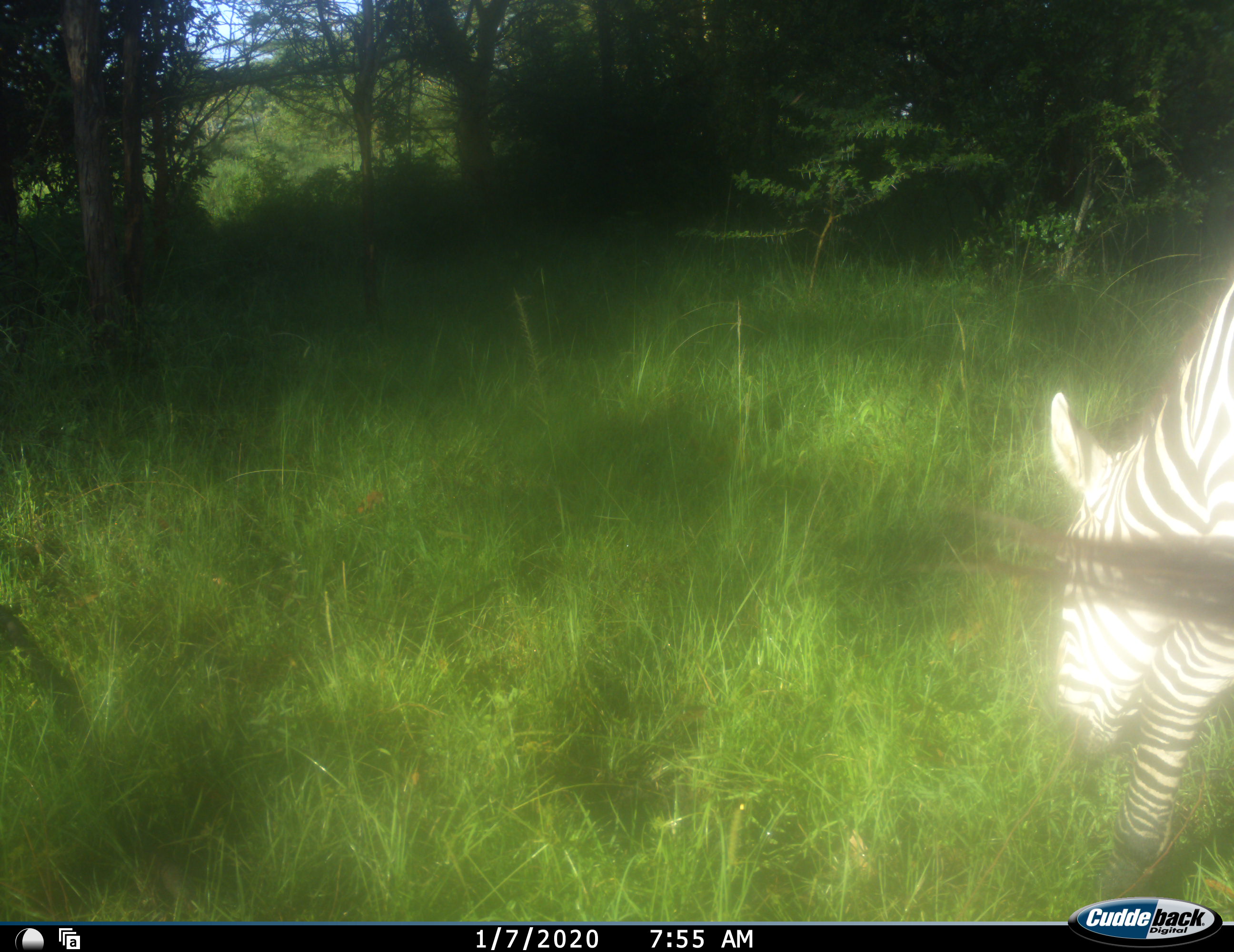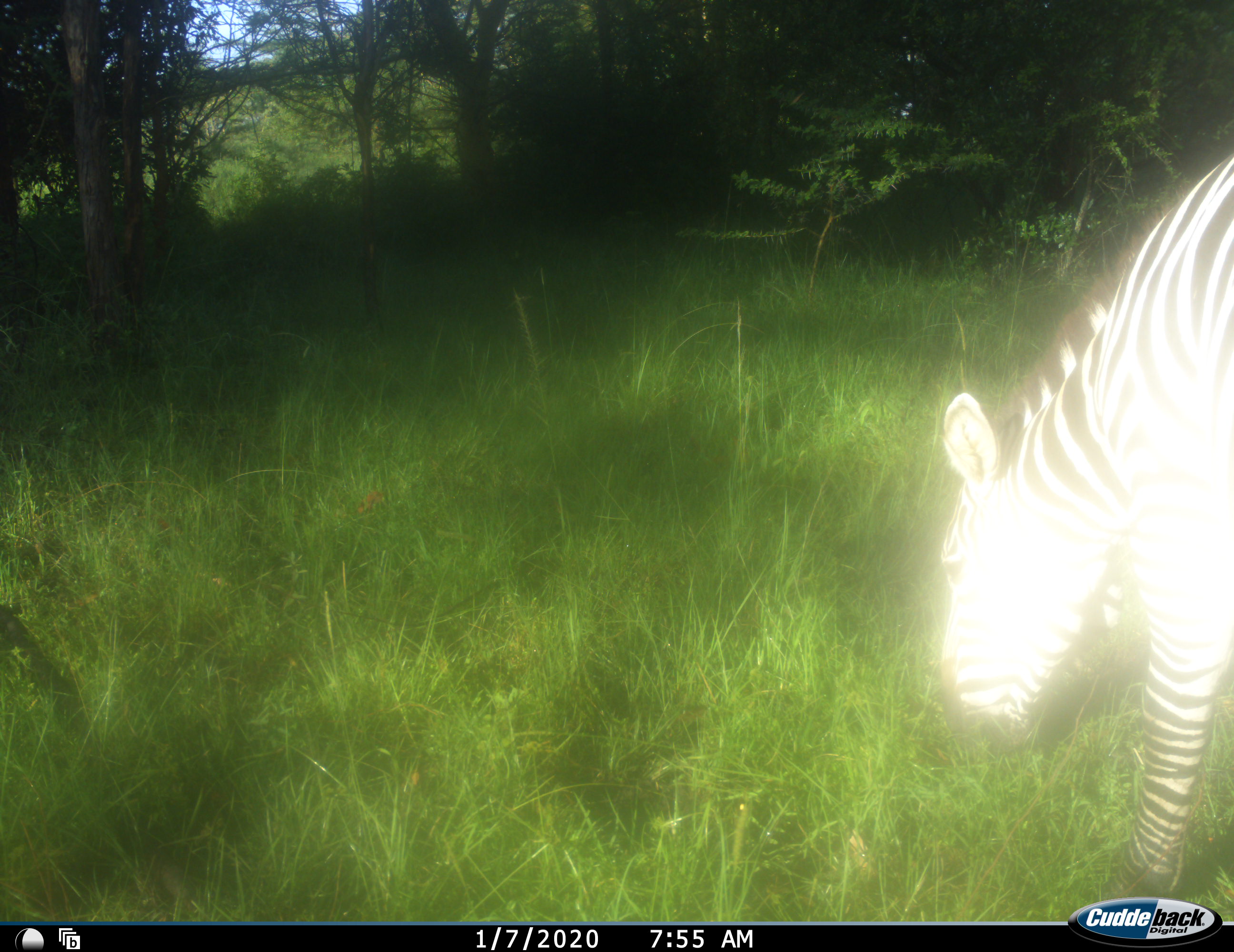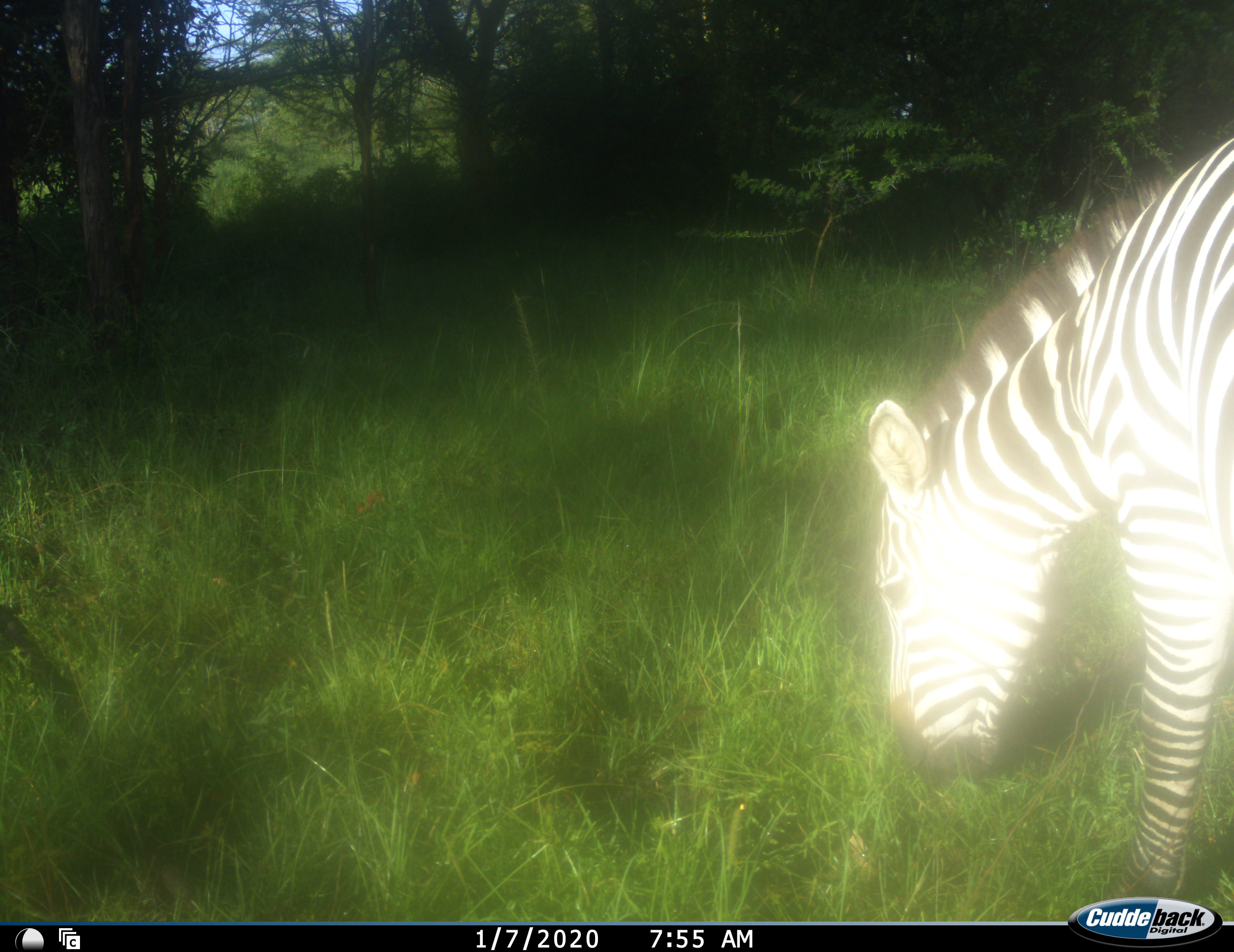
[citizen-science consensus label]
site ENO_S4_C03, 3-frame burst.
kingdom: Animalia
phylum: Chordata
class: Mammalia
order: Perissodactyla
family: Equidae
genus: Equus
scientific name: Equus quagga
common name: plains zebra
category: zebraplains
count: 1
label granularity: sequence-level